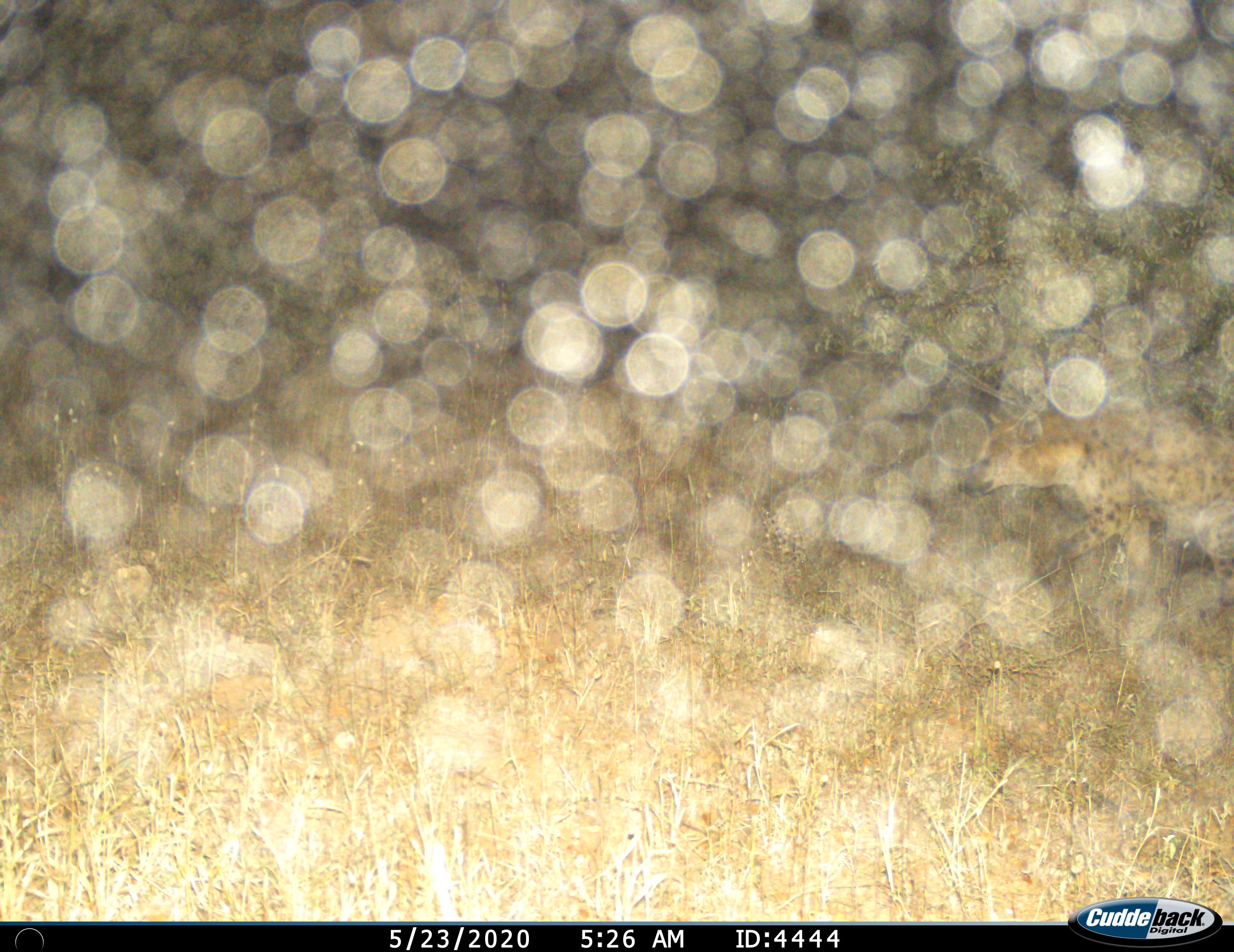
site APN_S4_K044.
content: unidentified animal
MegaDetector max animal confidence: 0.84